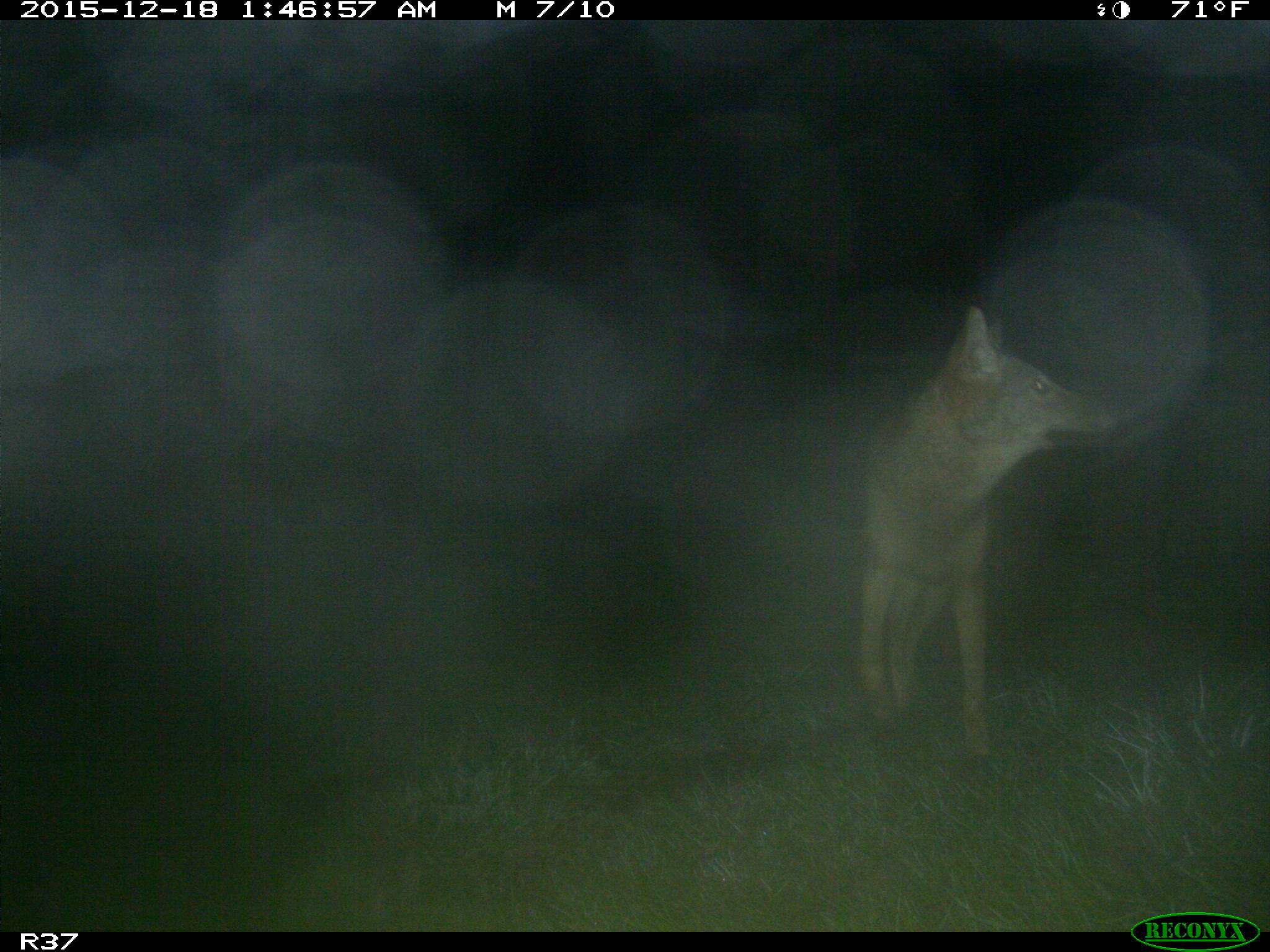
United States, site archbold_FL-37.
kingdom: Animalia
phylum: Chordata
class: Mammalia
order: Carnivora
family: Canidae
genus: Canis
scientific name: Canis latrans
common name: coyote